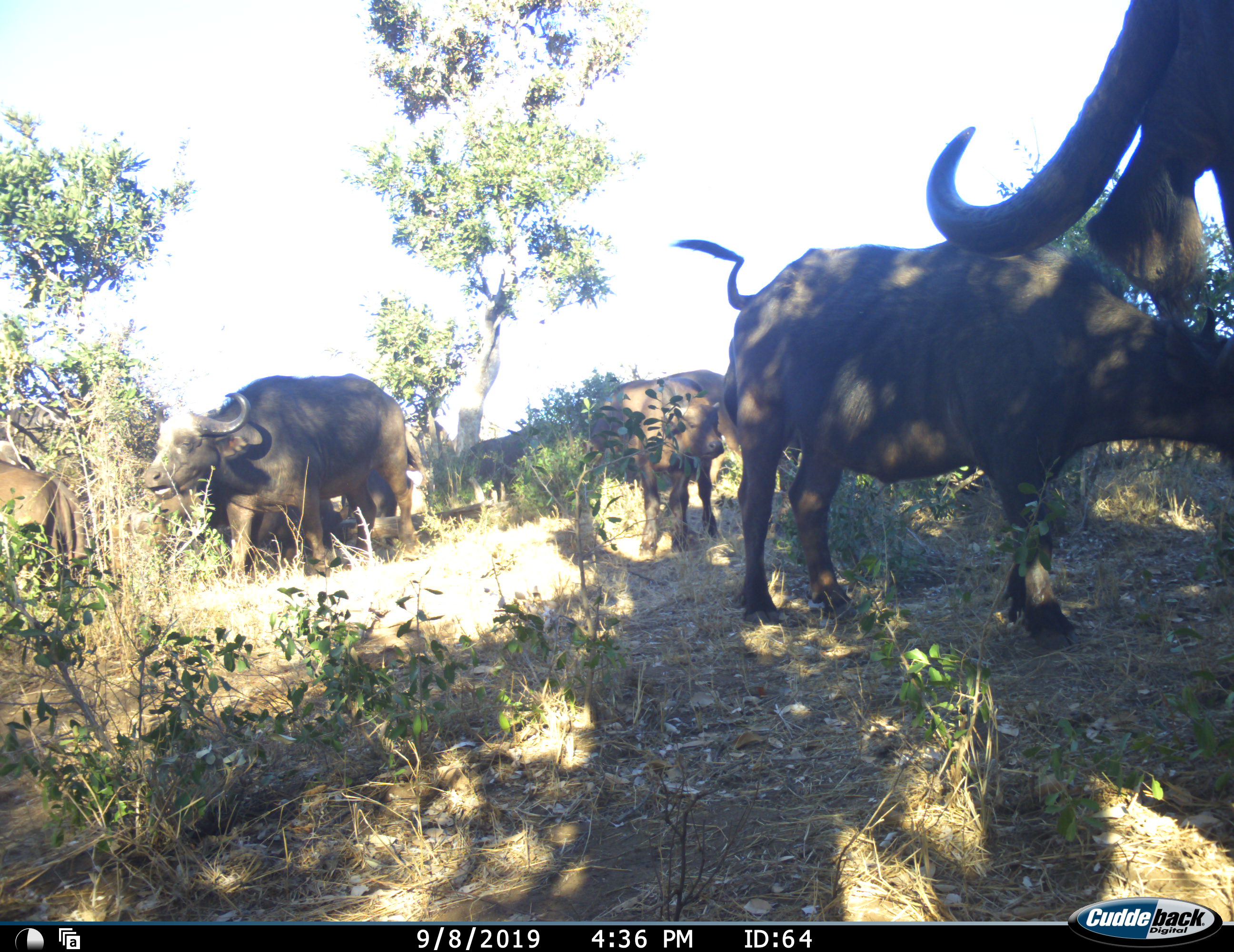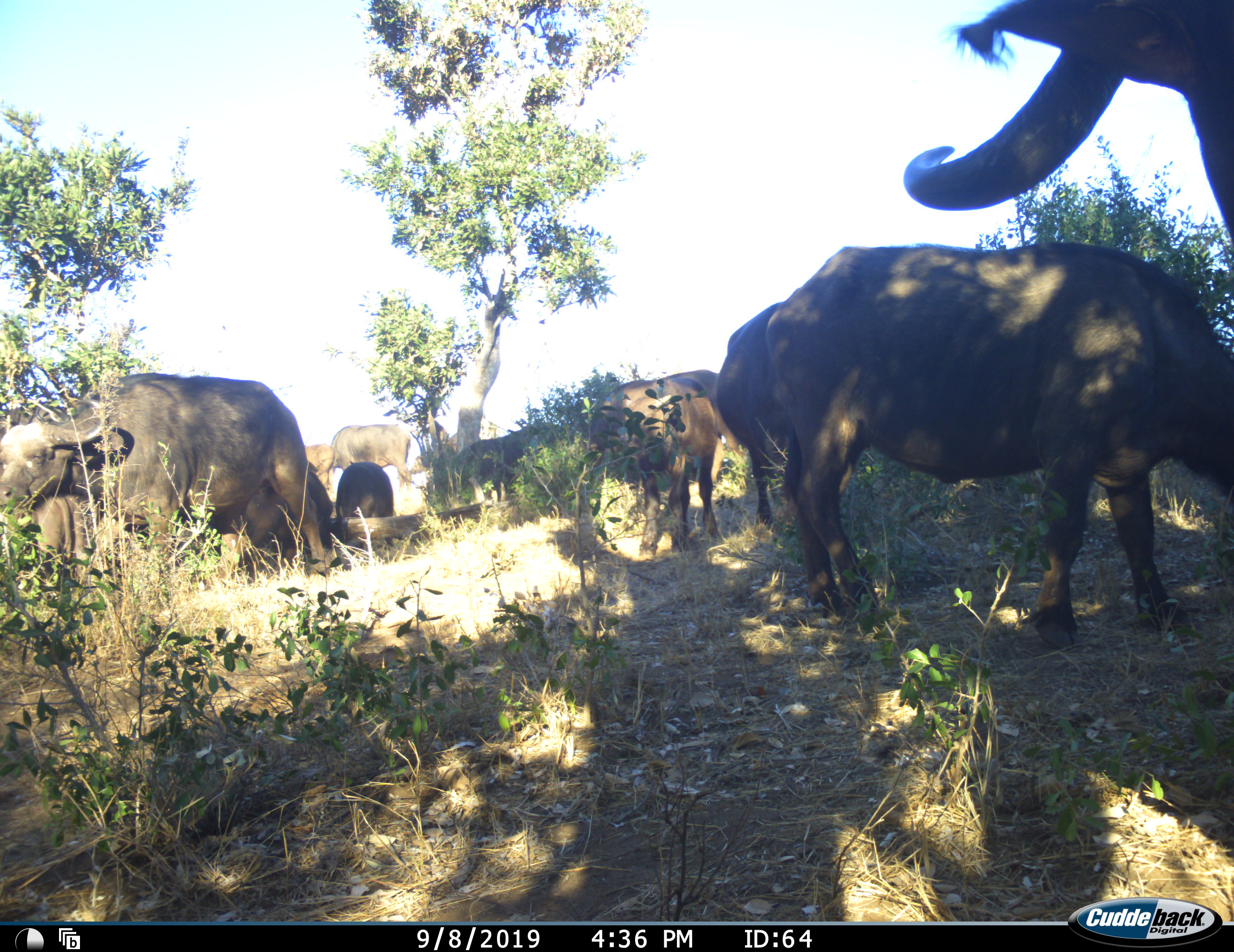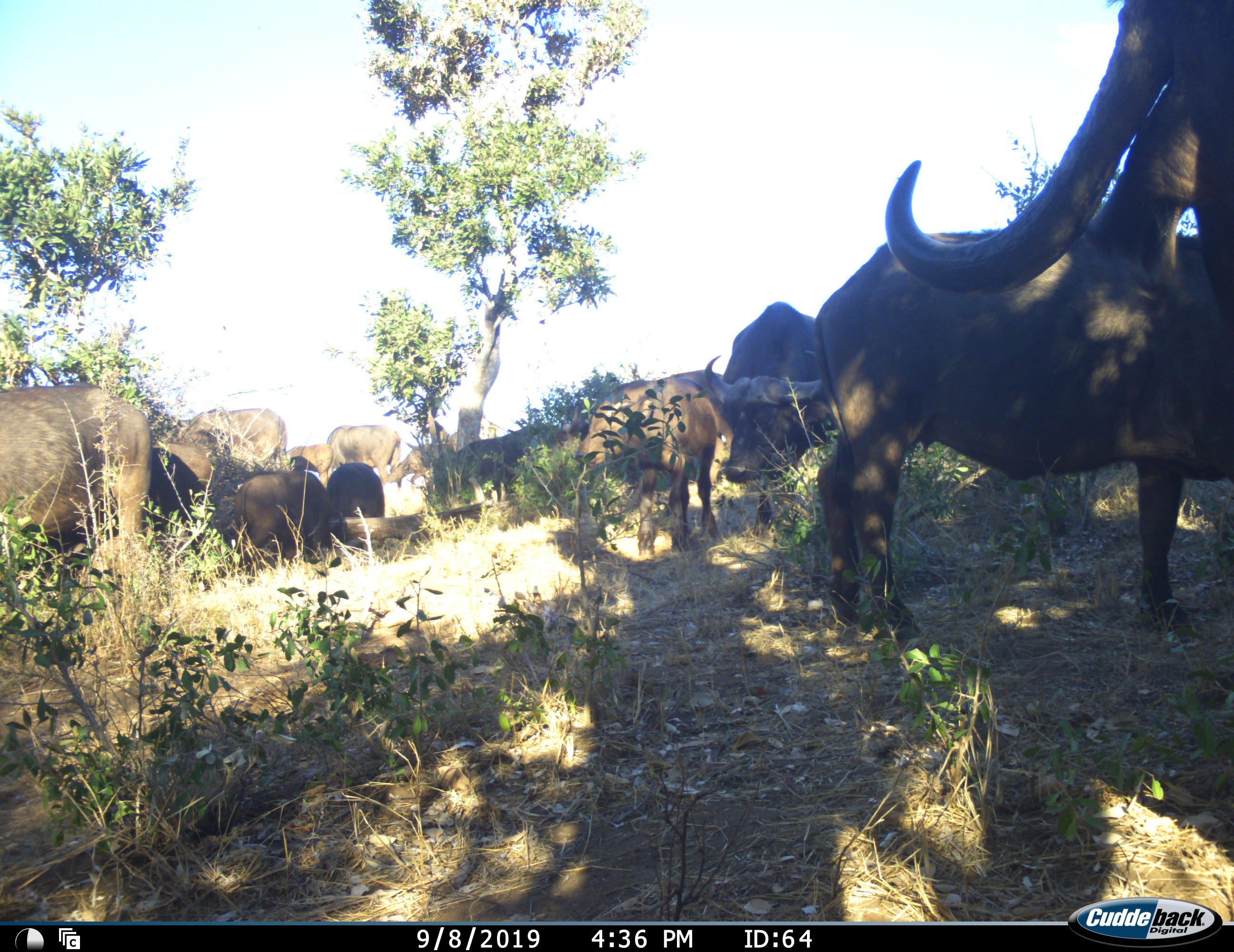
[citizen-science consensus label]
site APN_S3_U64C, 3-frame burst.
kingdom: Animalia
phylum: Chordata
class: Mammalia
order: Artiodactyla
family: Bovidae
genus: Syncerus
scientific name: Syncerus caffer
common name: african buffalo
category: buffalo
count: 11-50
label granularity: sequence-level